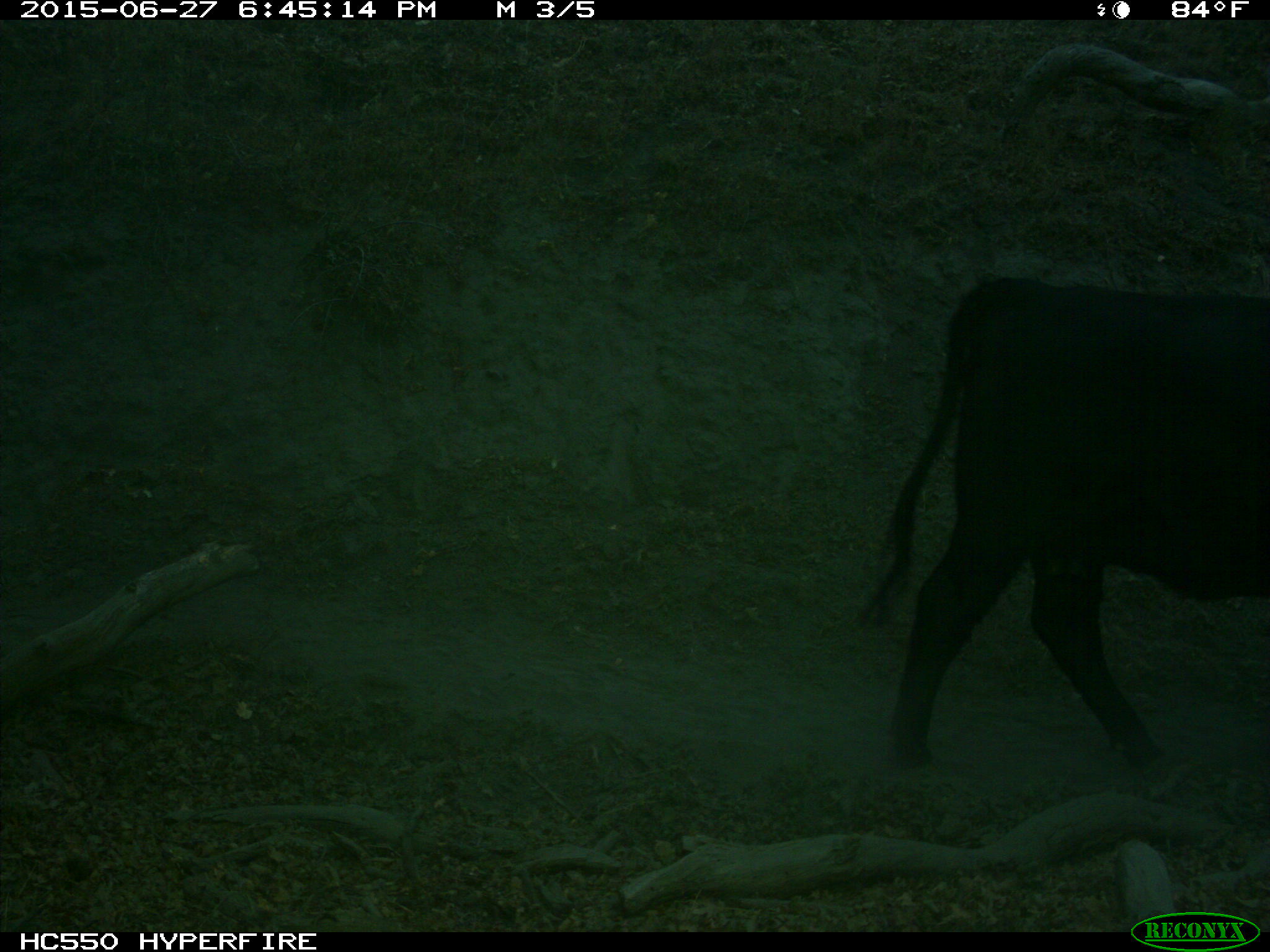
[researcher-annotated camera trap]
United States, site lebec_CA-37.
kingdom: Animalia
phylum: Chordata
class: Mammalia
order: Artiodactyla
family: Bovidae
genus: Bos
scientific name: Bos taurus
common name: domestic cow